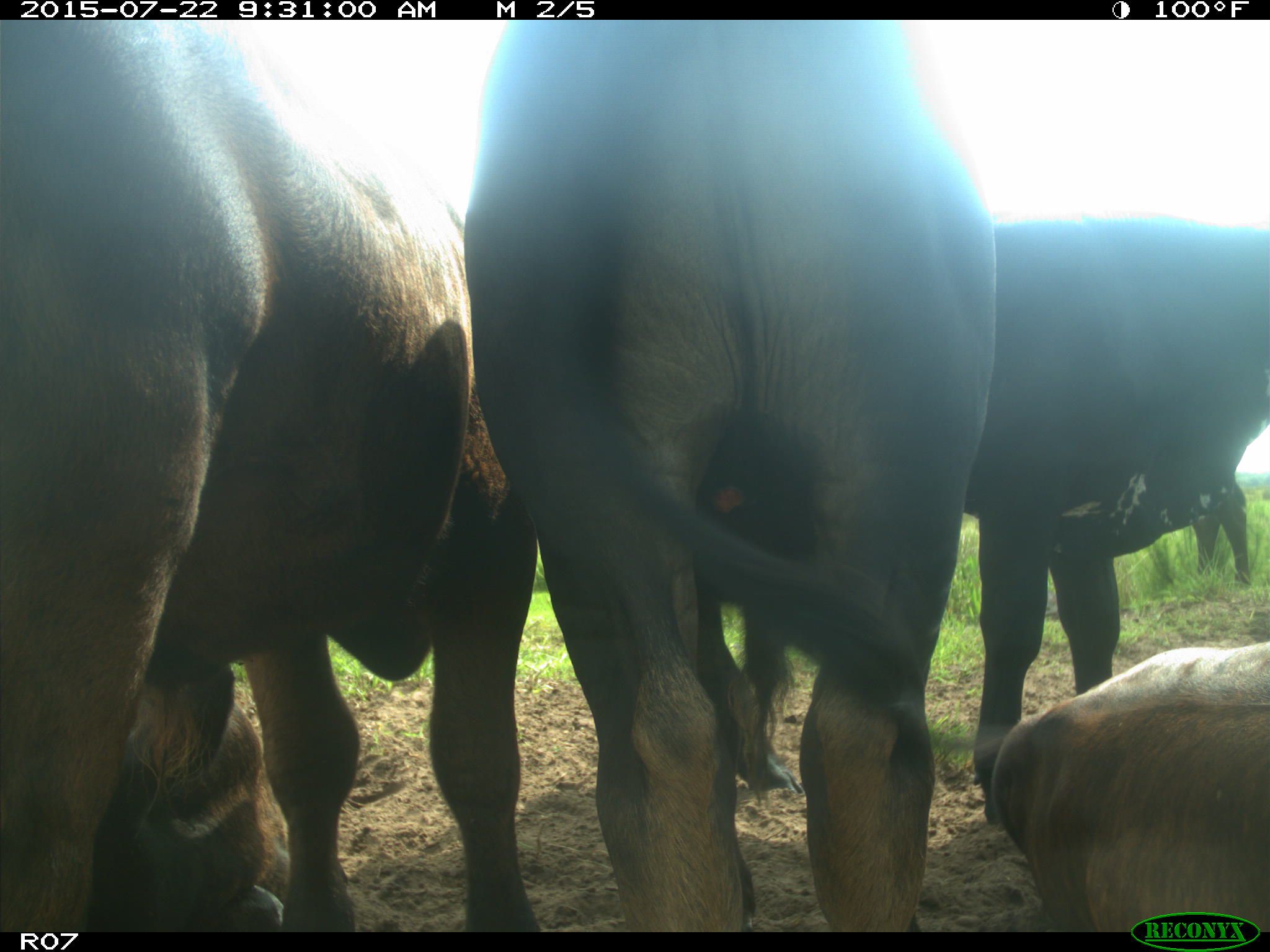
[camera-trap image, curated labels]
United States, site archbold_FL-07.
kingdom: Animalia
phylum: Chordata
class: Mammalia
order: Artiodactyla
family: Bovidae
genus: Bos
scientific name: Bos taurus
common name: domestic cow